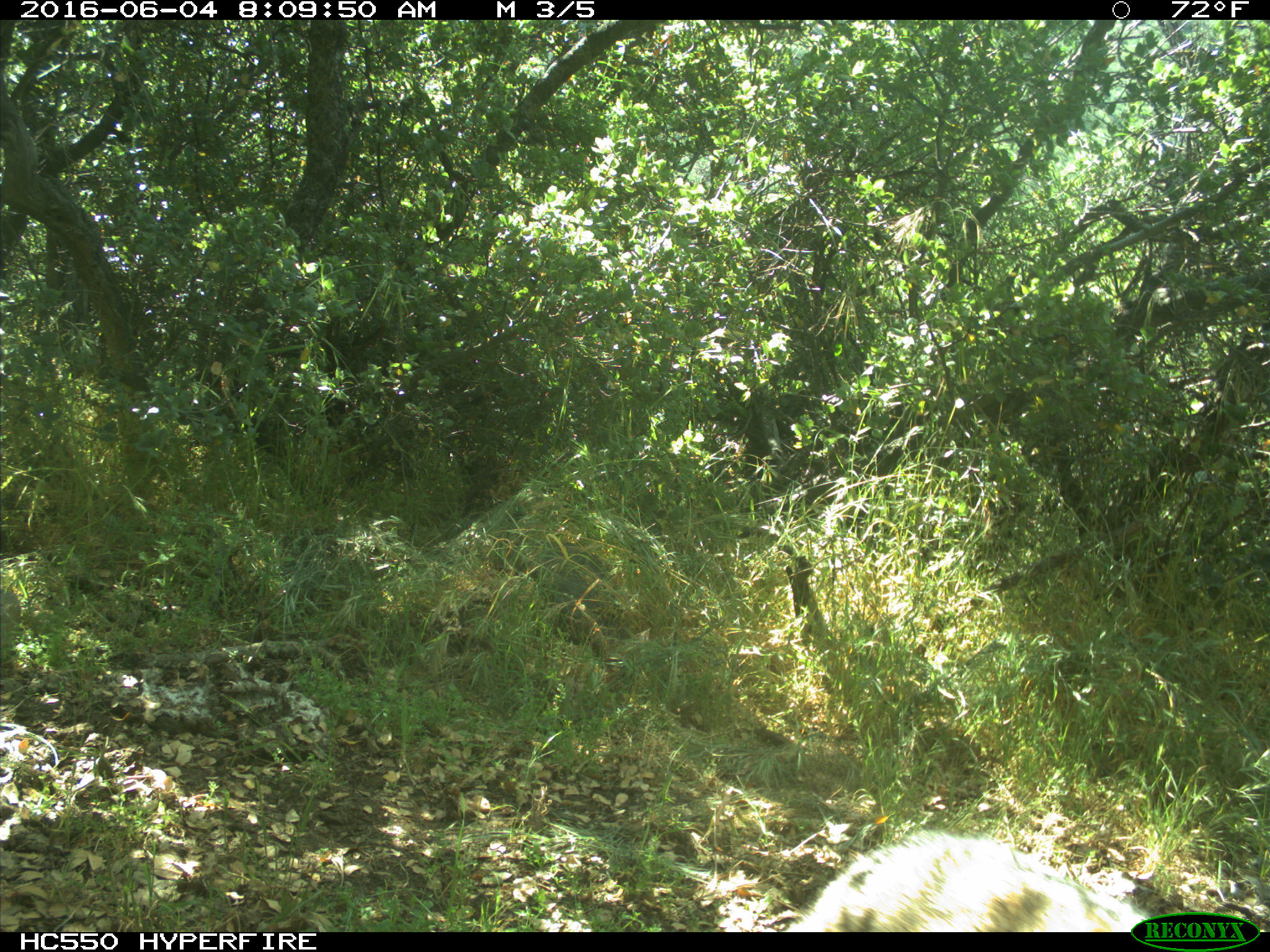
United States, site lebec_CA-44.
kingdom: Animalia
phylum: Chordata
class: Mammalia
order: Carnivora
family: Canidae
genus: Canis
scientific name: Canis latrans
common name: coyote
Canis latrans (coyote).